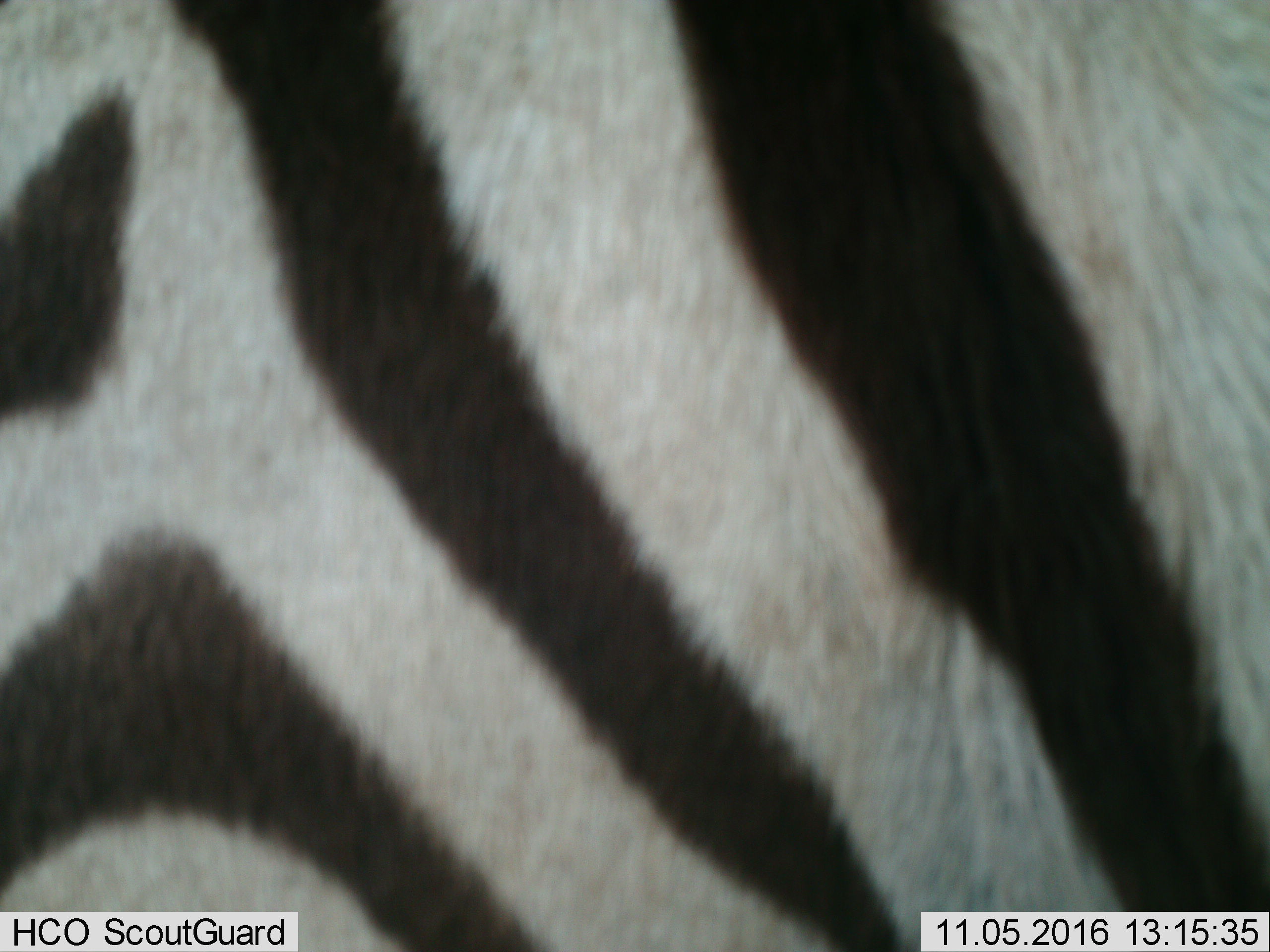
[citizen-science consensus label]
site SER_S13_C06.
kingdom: Animalia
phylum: Chordata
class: Mammalia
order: Perissodactyla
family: Equidae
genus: Equus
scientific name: Equus quagga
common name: plains zebra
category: zebraplains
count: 1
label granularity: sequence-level